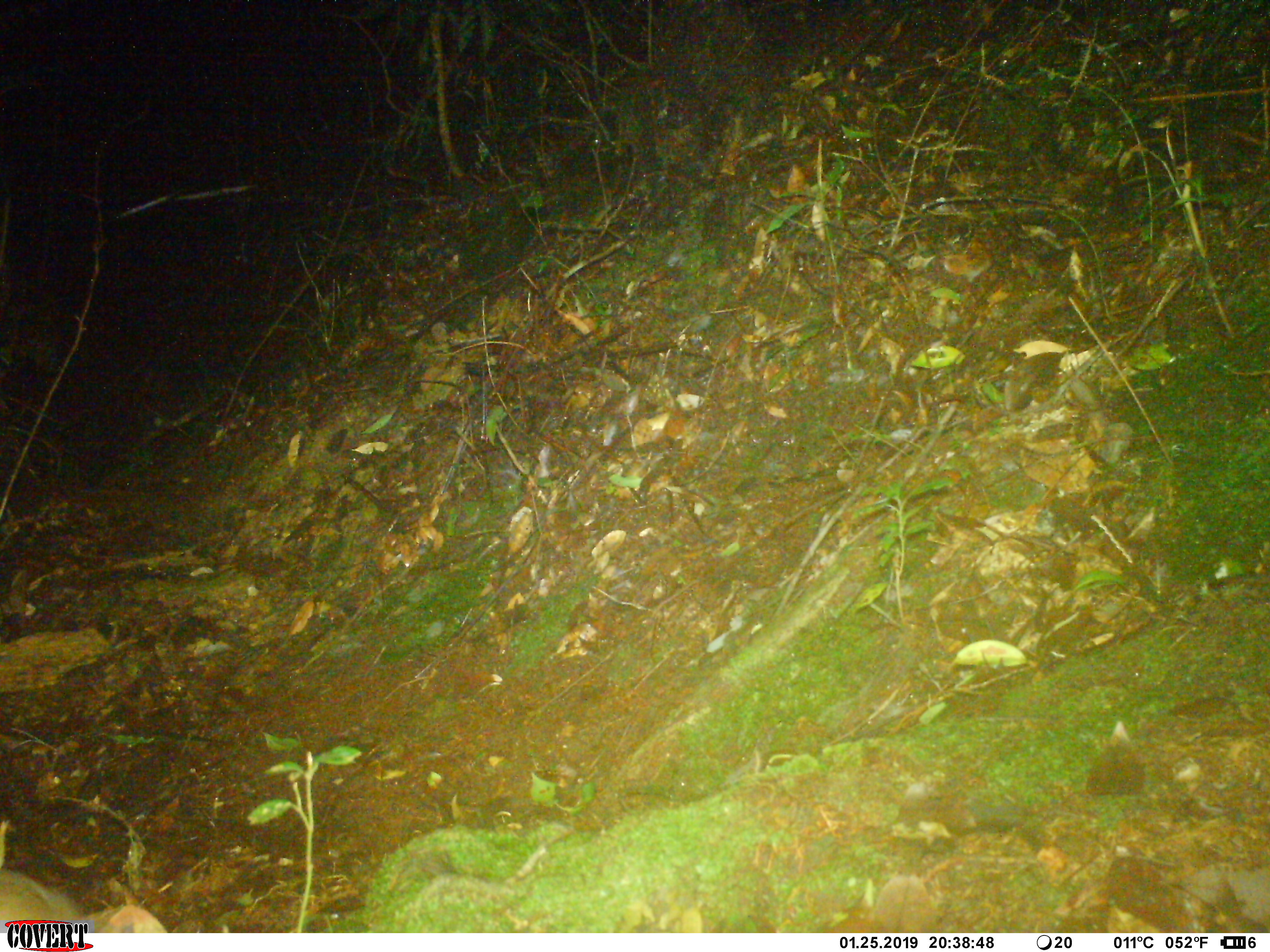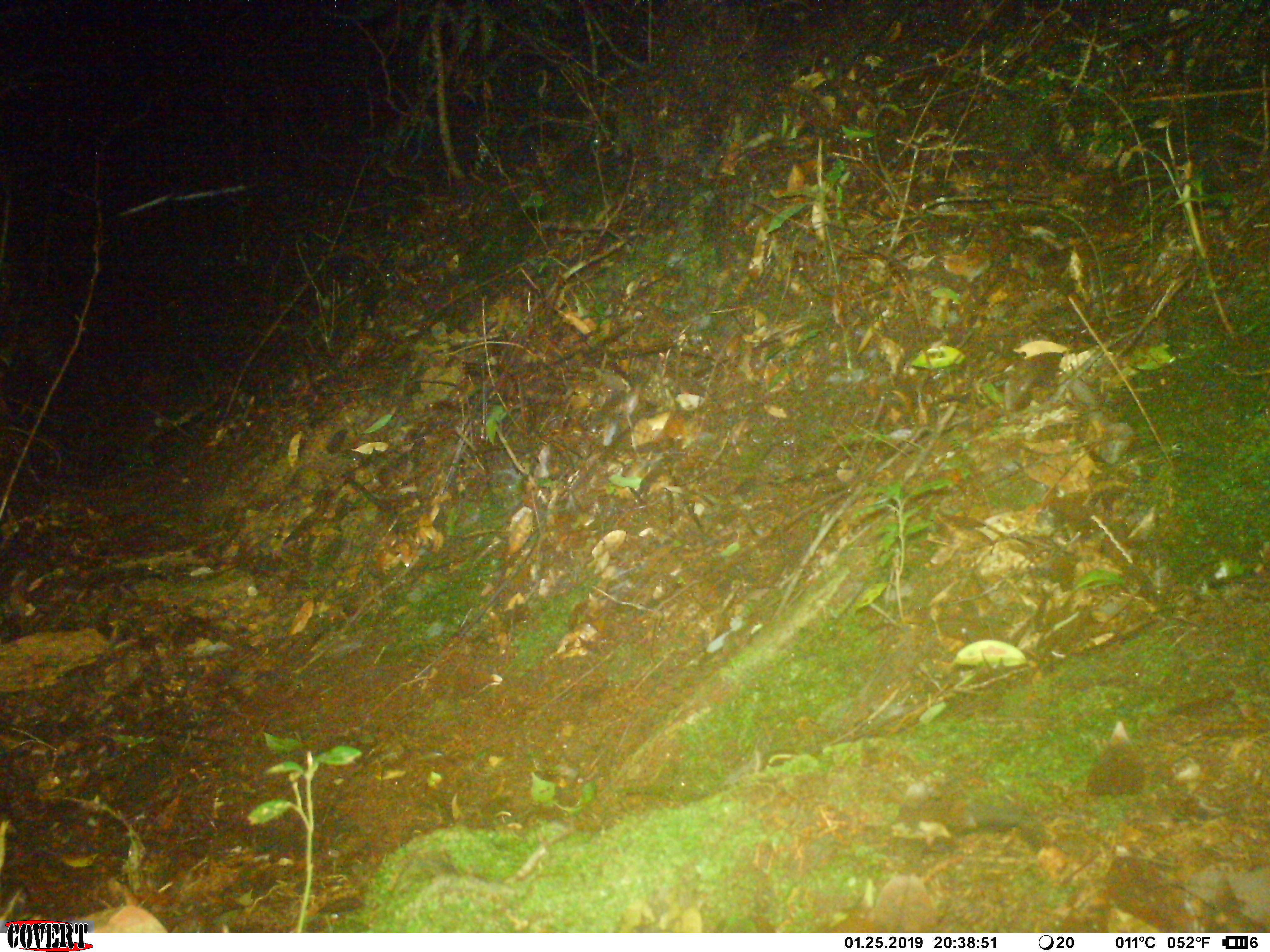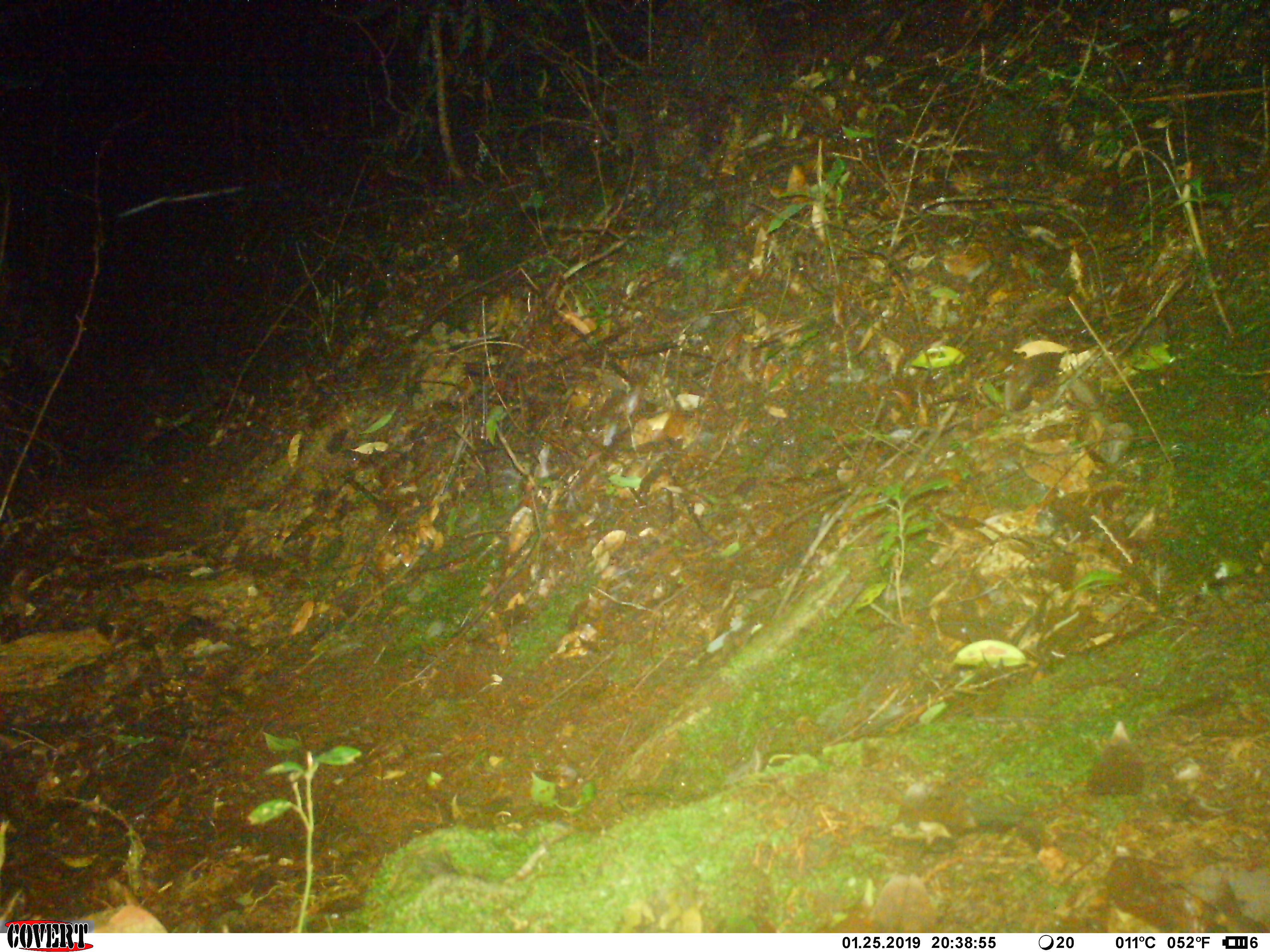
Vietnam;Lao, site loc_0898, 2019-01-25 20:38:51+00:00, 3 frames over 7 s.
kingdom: Animalia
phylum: Chordata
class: Mammalia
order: Rodentia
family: Muridae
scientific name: Muridae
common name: old-world mice and rats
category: unidentified murid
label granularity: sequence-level